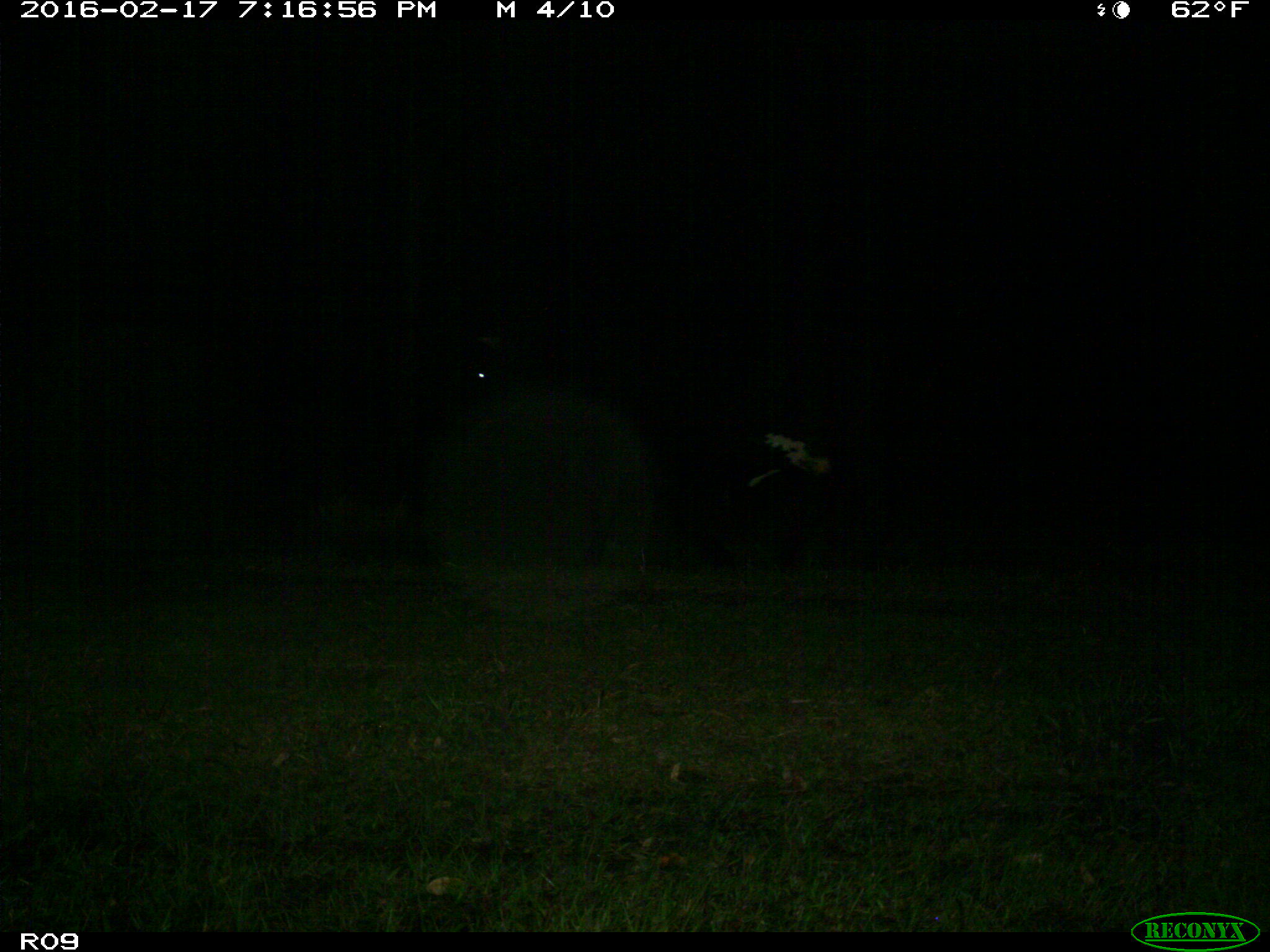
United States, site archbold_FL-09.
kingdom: Animalia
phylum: Chordata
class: Mammalia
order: Artiodactyla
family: Bovidae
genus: Bos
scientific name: Bos taurus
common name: domestic cow